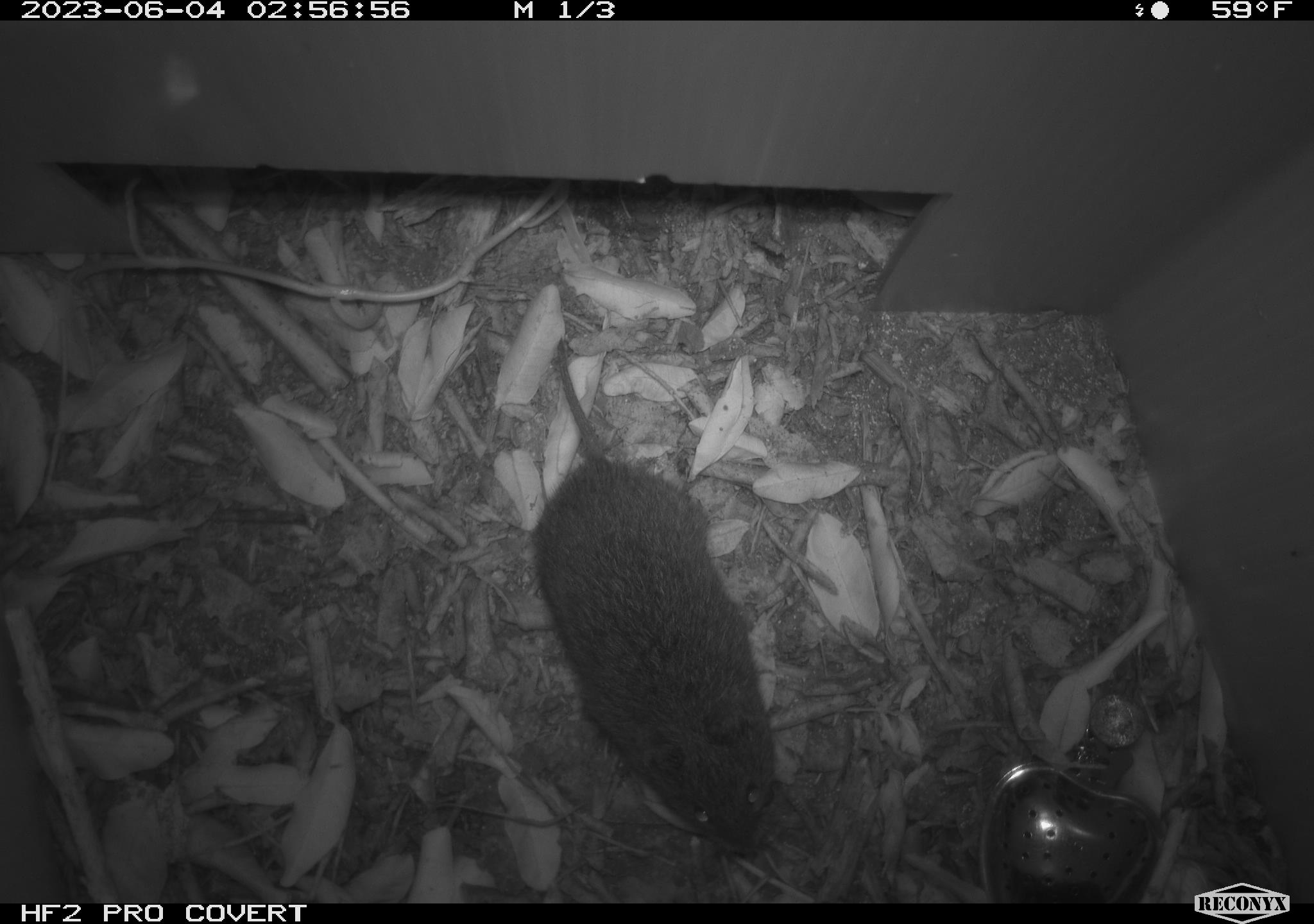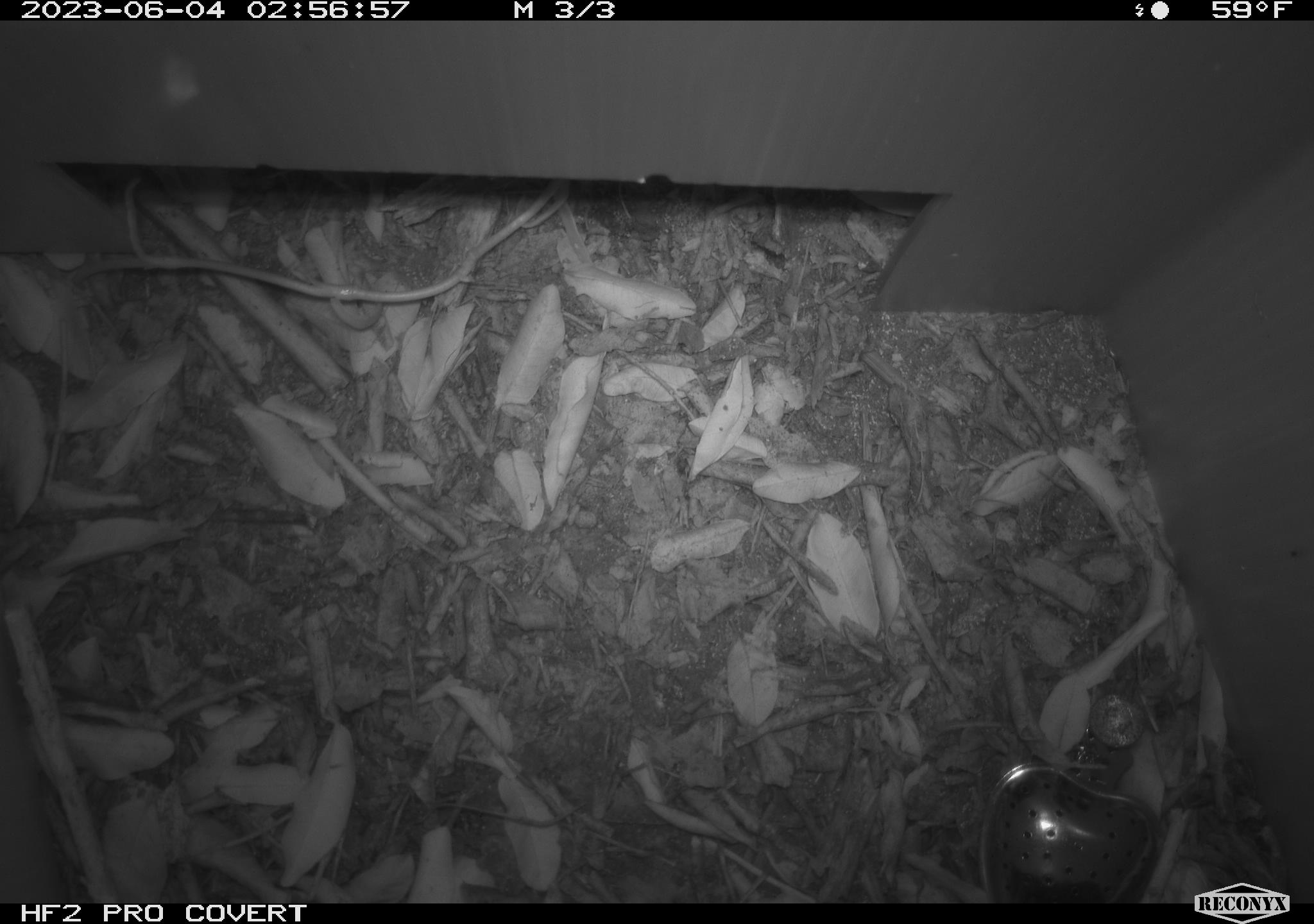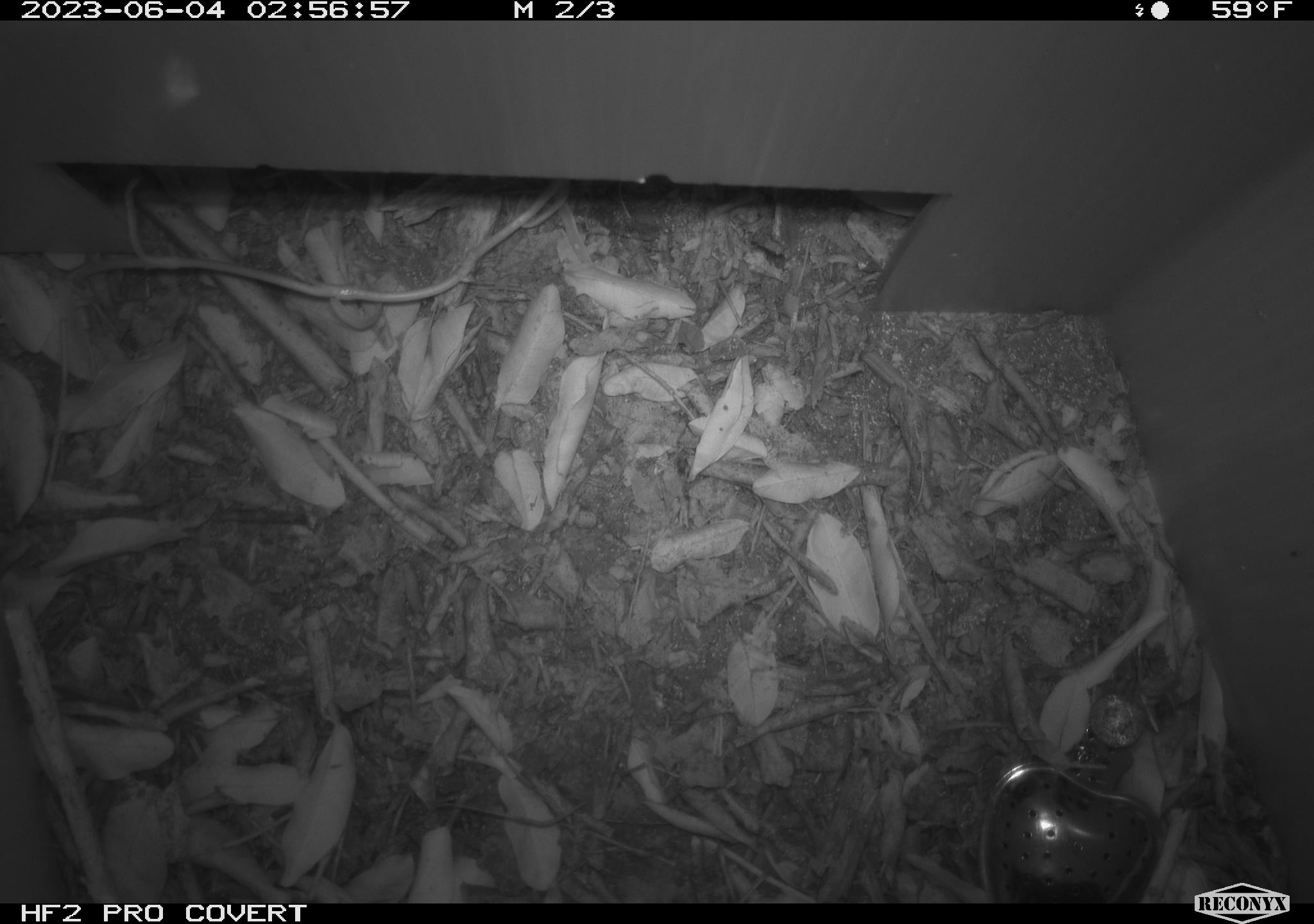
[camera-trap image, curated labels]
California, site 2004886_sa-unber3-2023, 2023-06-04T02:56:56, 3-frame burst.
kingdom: Animalia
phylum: Chordata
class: Mammalia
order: Rodentia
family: Cricetidae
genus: Microtus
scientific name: Microtus californicus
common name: california vole